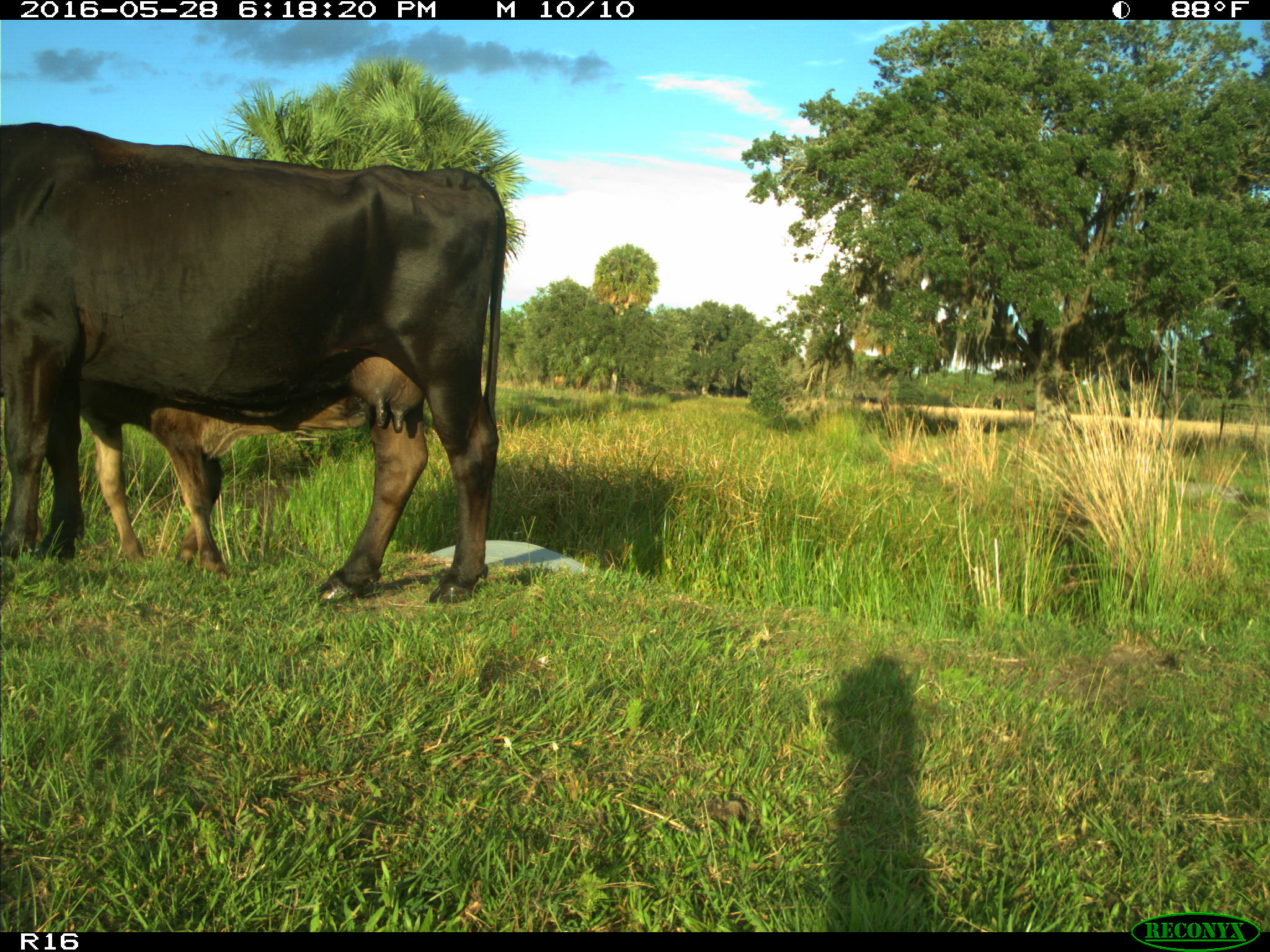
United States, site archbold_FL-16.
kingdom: Animalia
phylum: Chordata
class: Mammalia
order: Artiodactyla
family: Bovidae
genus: Bos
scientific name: Bos taurus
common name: domestic cow